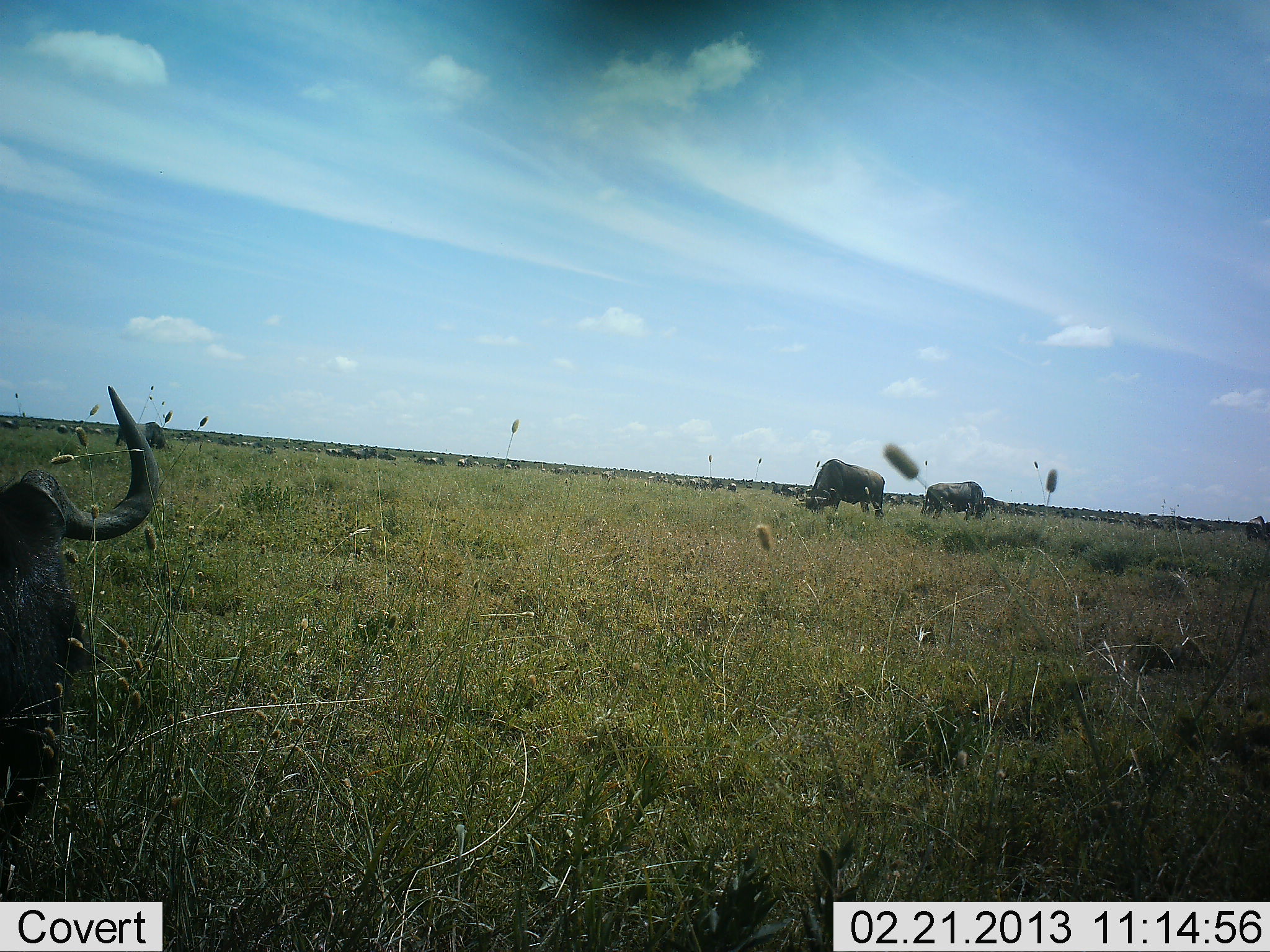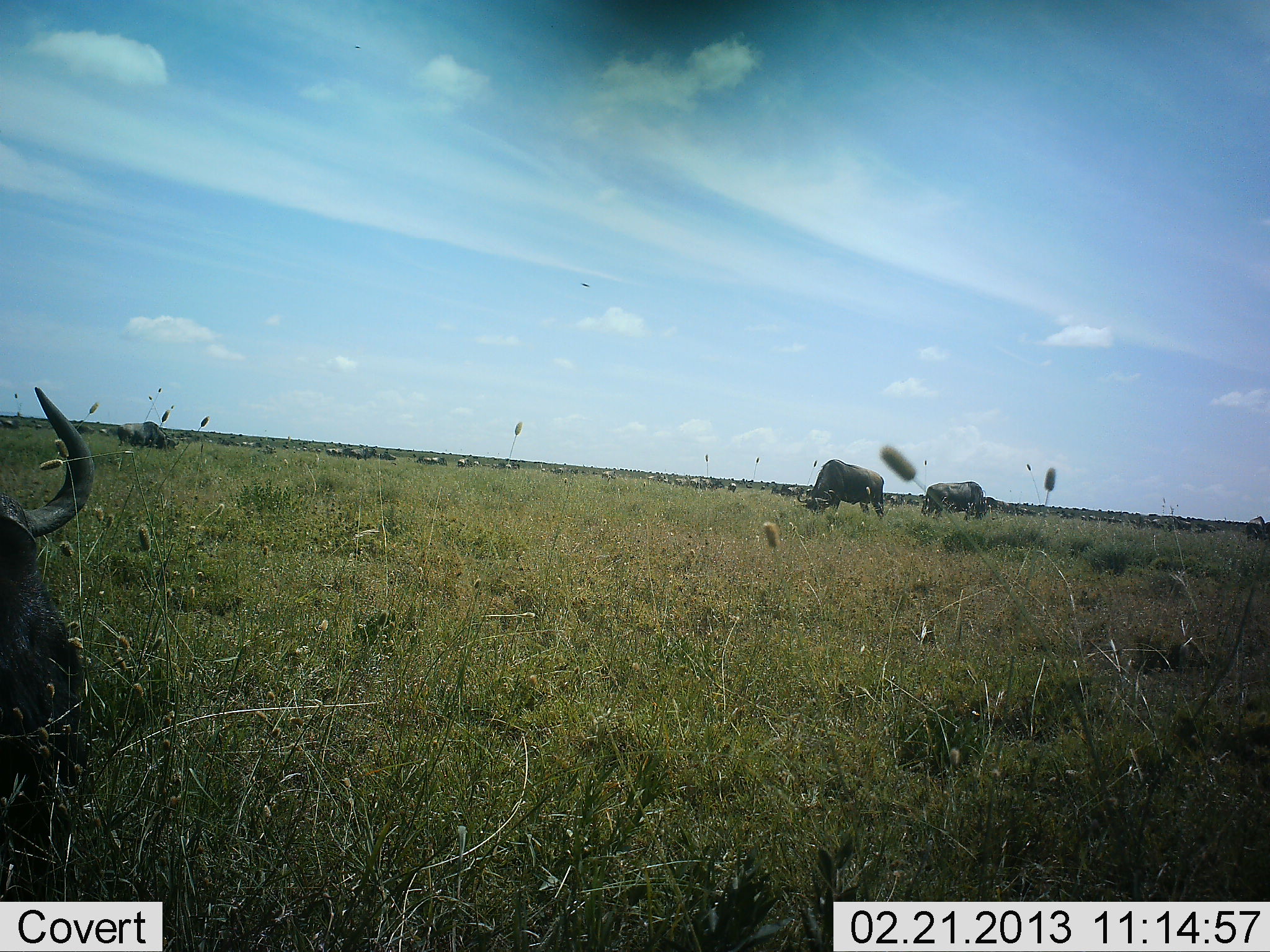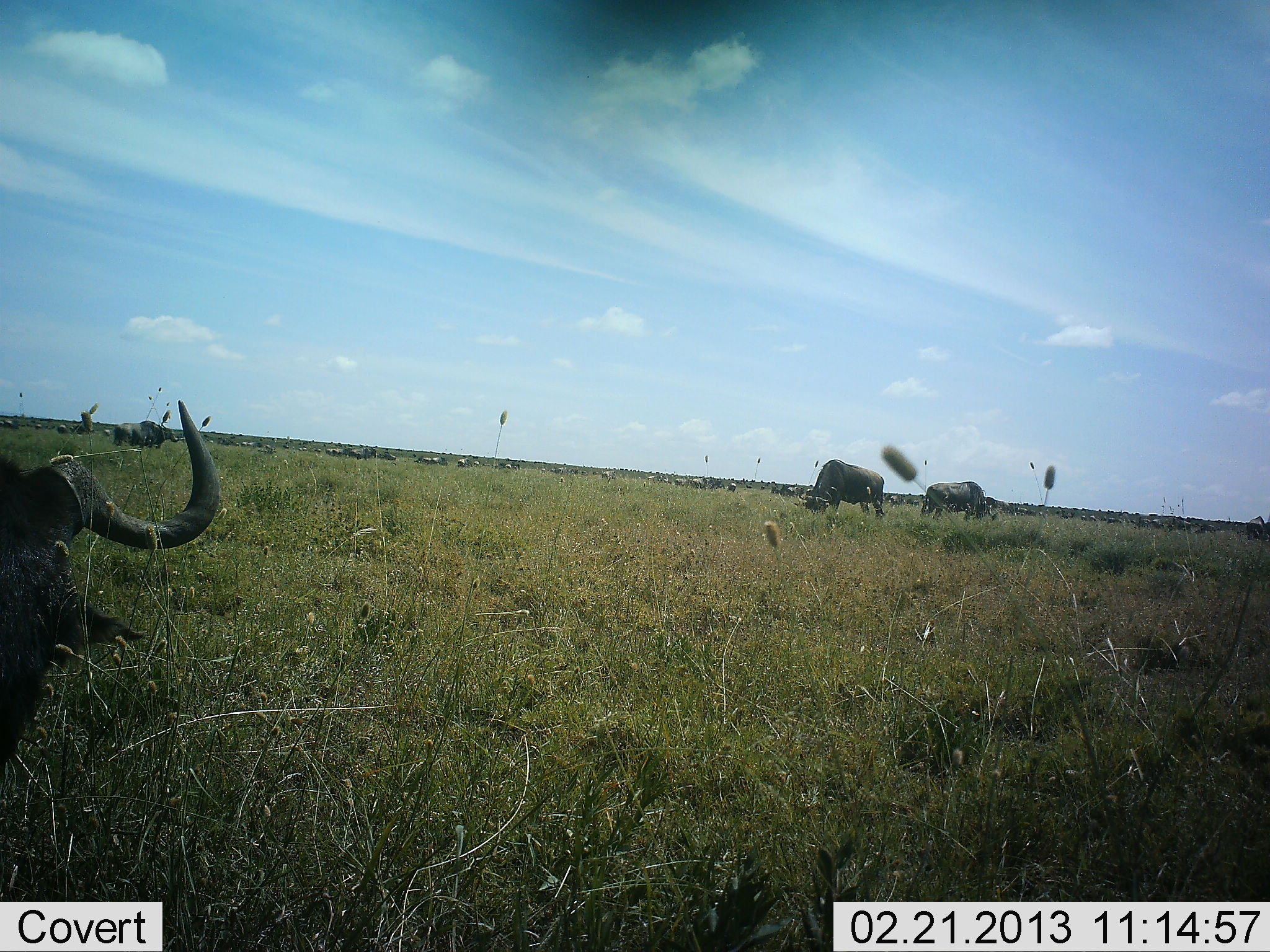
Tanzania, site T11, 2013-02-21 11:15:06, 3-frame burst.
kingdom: Animalia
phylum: Chordata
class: Mammalia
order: Artiodactyla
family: Bovidae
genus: Connochaetes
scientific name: Connochaetes taurinus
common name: blue wildebeest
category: wildebeest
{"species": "wildebeest (blue wildebeest) (Connochaetes taurinus)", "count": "11-50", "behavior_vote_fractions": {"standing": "55%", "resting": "18%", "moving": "9%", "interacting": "0%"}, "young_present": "0%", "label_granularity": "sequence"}